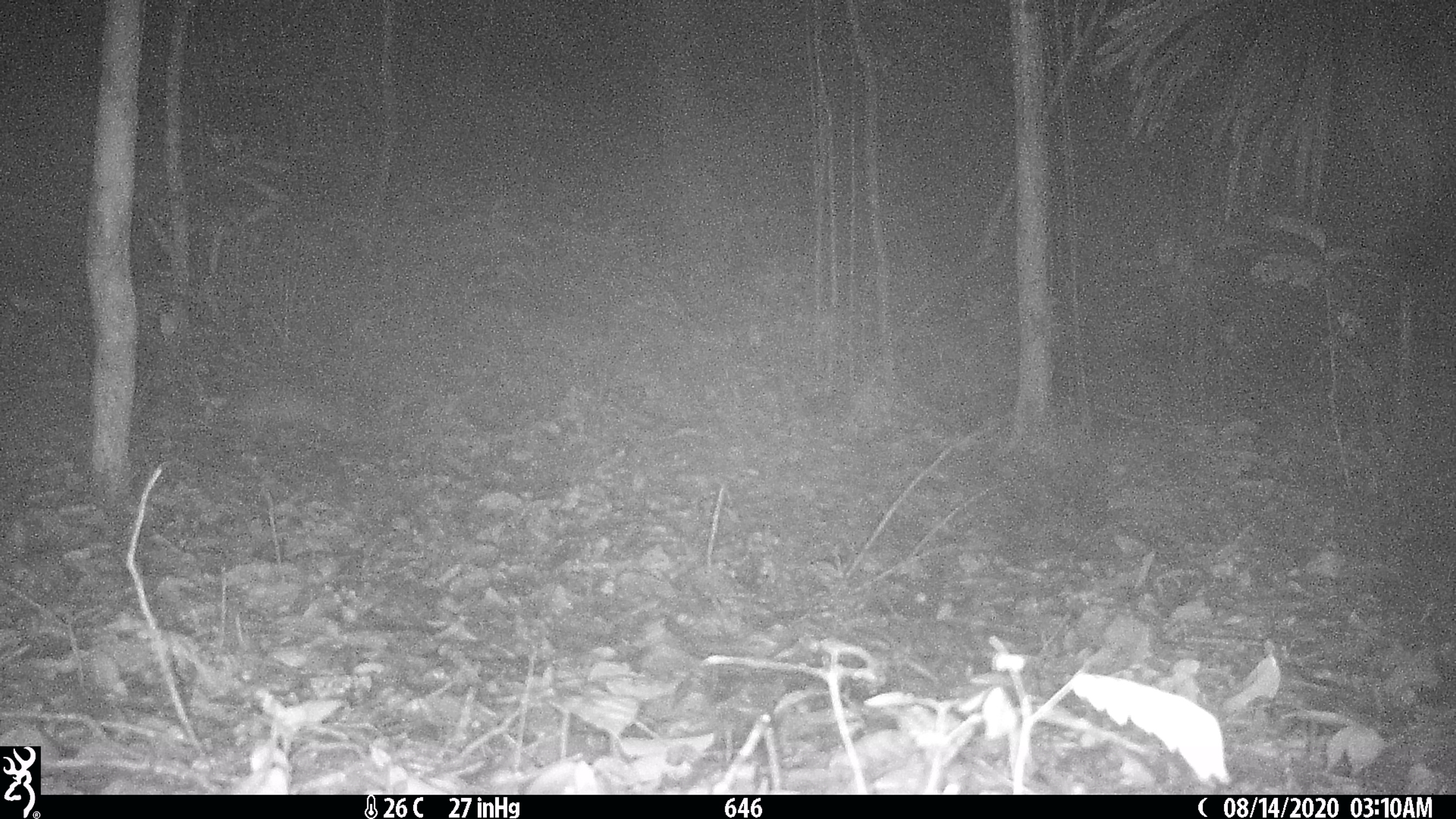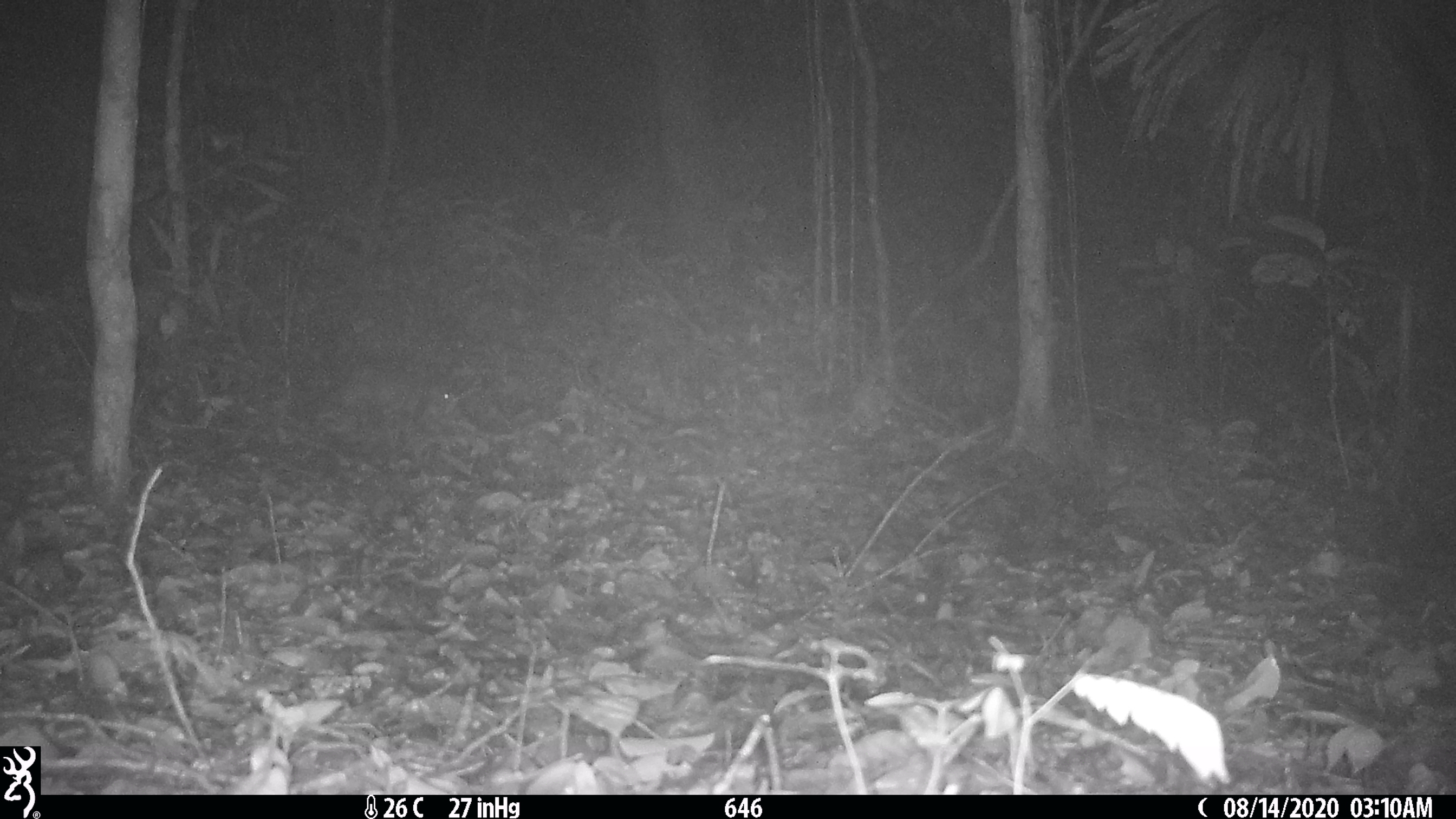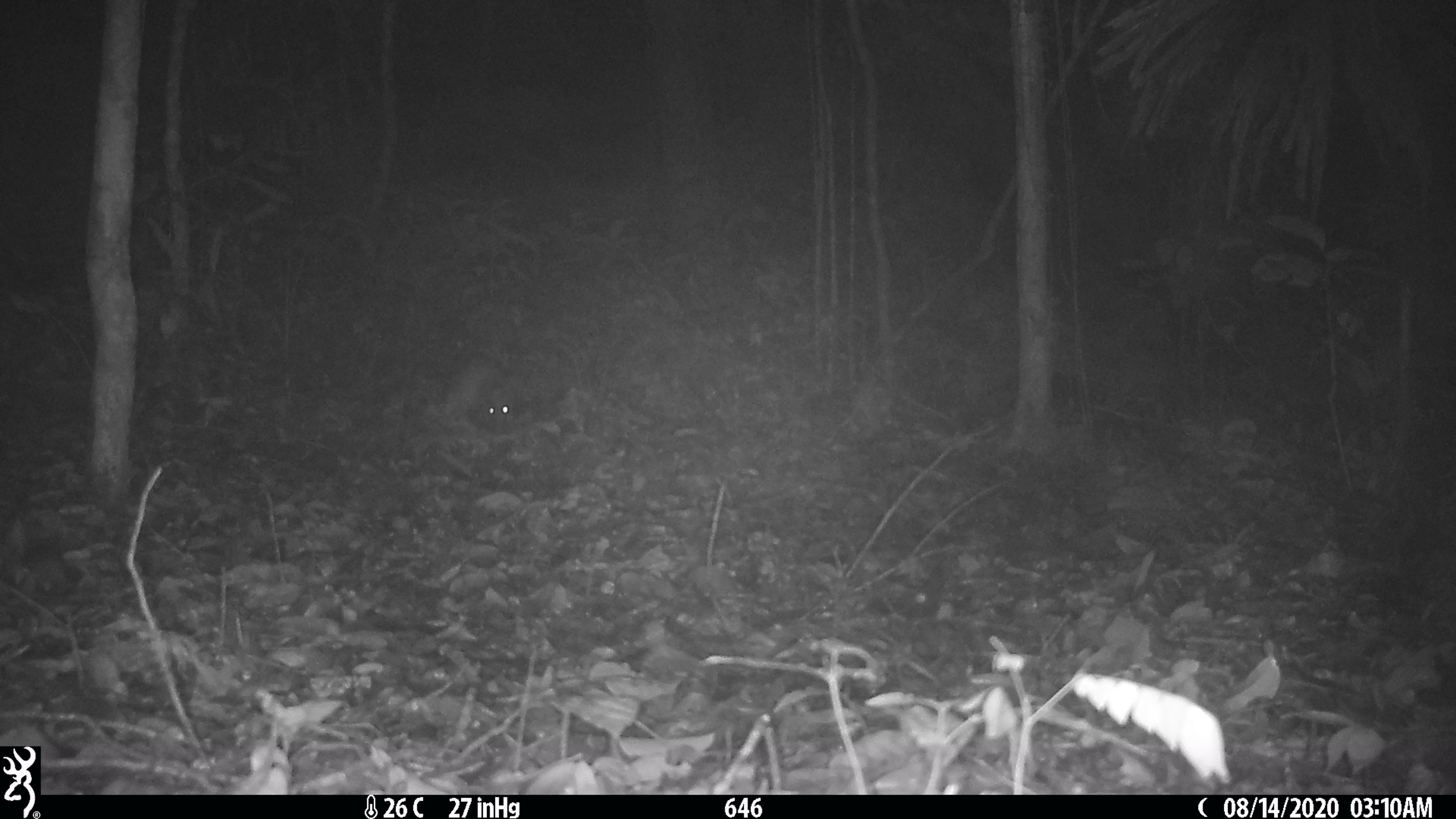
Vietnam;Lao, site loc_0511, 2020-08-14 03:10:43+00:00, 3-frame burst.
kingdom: Animalia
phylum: Chordata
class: Mammalia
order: Rodentia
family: Hystricidae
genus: Atherurus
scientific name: Atherurus macrourus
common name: asiatic brush-tailed porcupine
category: asiatic brush tailed porcupine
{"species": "asiatic brush tailed porcupine (asiatic brush-tailed porcupine) (Atherurus macrourus)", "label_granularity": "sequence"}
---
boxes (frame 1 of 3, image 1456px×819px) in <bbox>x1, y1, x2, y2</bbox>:
asiatic brush tailed porcupine: <bbox>222, 379, 334, 439</bbox>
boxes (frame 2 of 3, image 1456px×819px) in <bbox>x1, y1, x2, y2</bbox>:
asiatic brush tailed porcupine: <bbox>325, 363, 452, 417</bbox>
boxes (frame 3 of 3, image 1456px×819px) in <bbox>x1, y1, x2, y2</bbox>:
asiatic brush tailed porcupine: <bbox>477, 386, 515, 435</bbox>